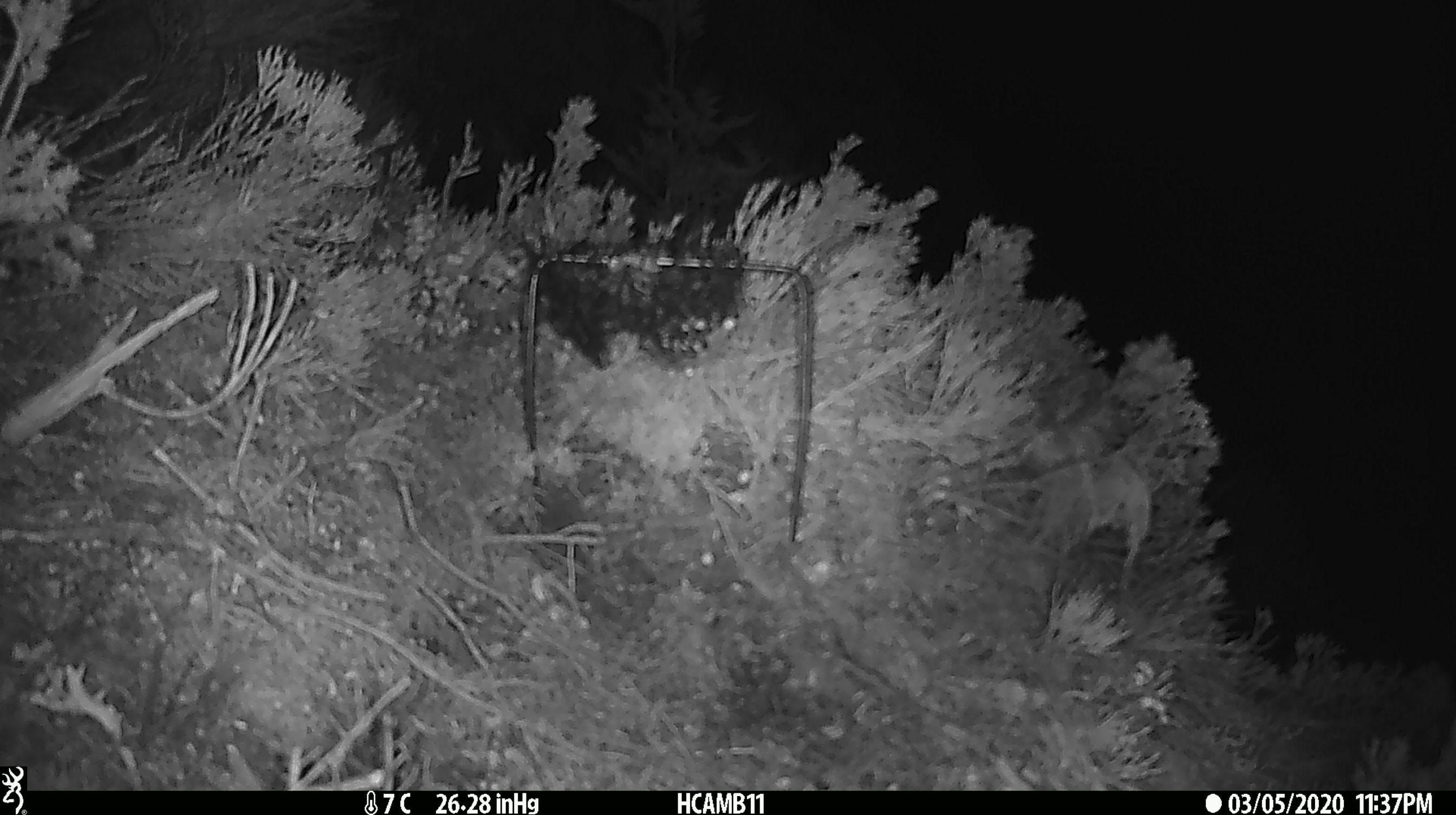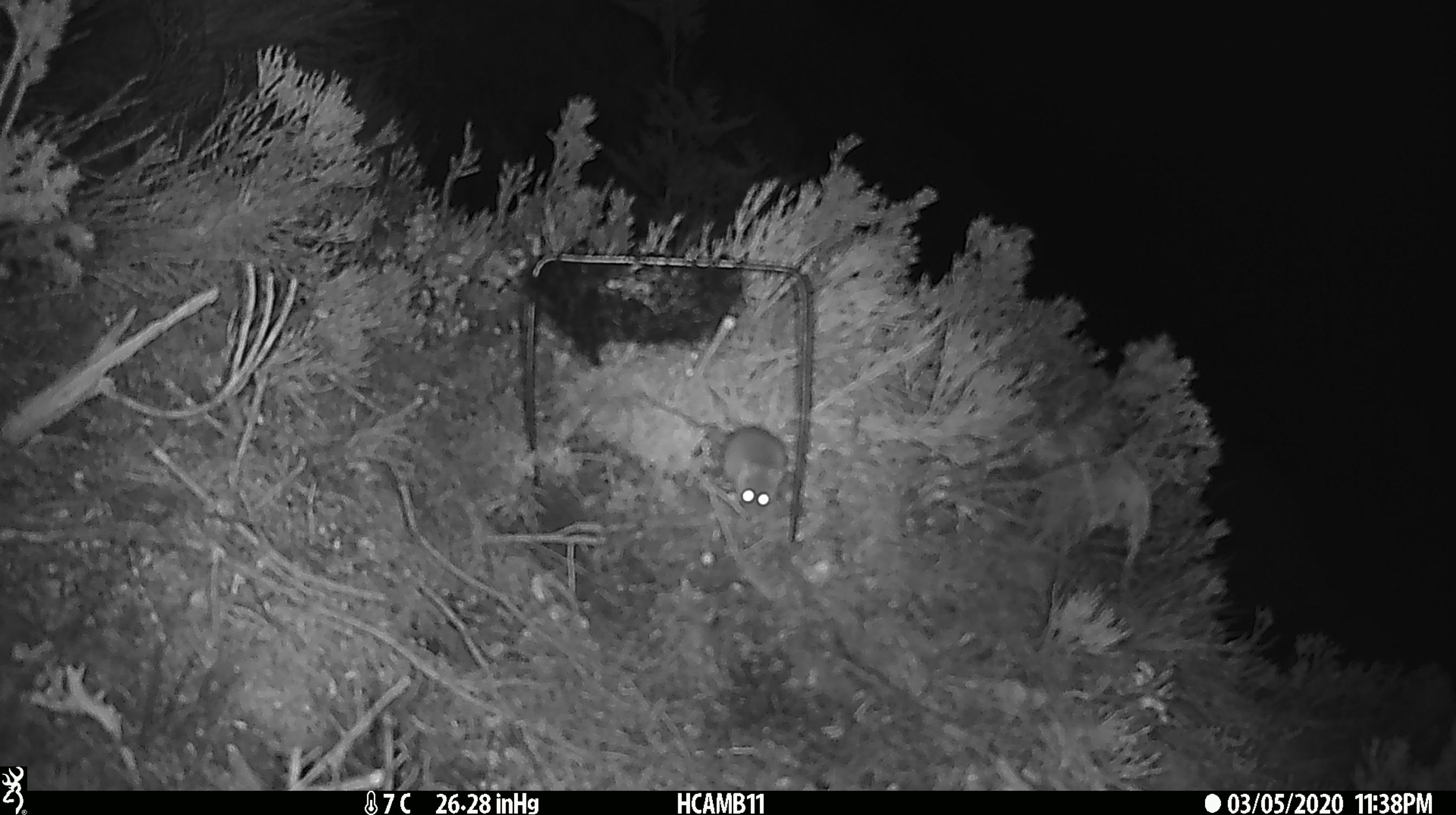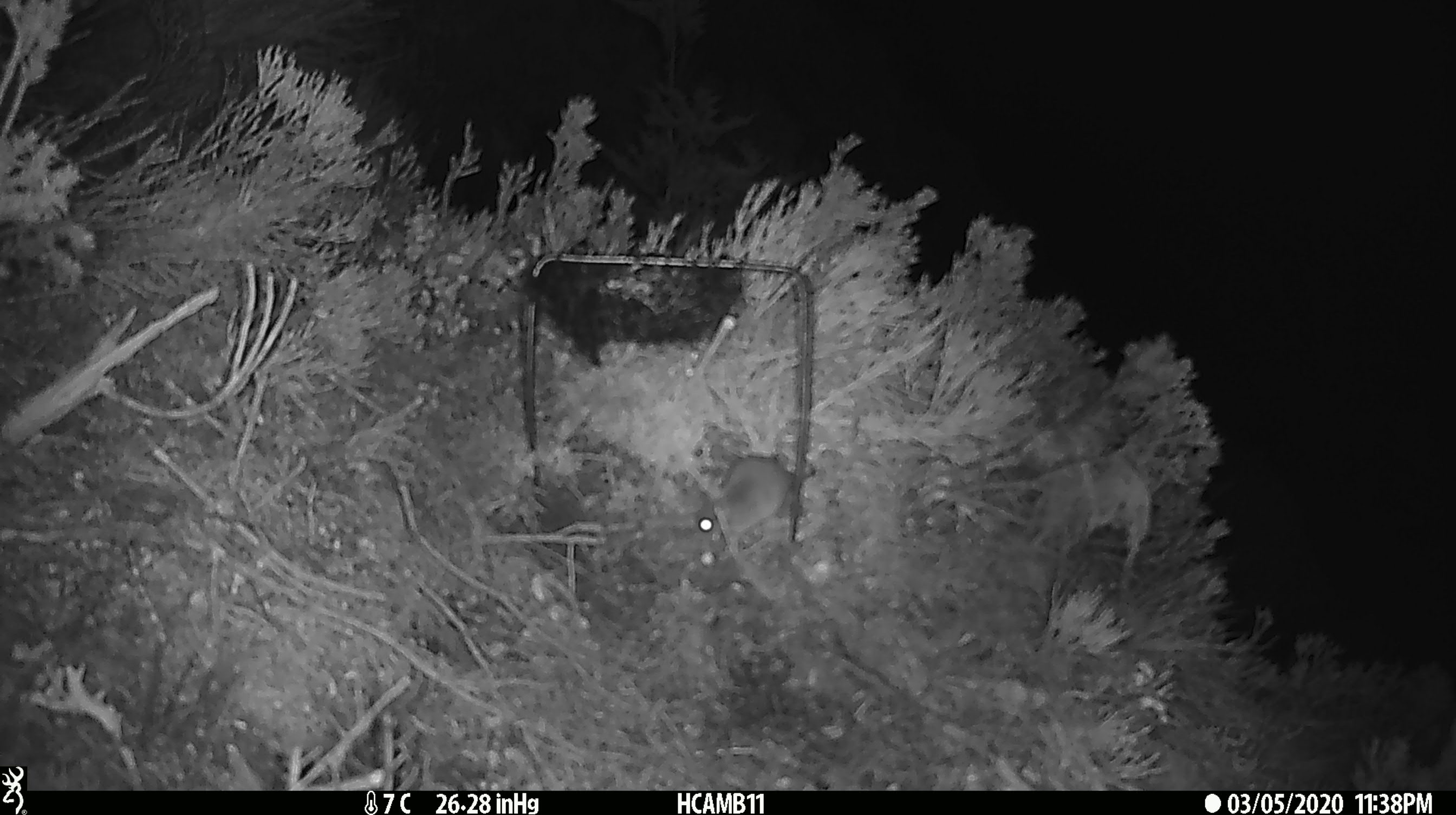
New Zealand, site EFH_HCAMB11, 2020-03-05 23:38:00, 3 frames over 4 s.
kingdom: Animalia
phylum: Chordata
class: Mammalia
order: Rodentia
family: Muridae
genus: Mus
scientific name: Mus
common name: mouse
Mouse (Mus).